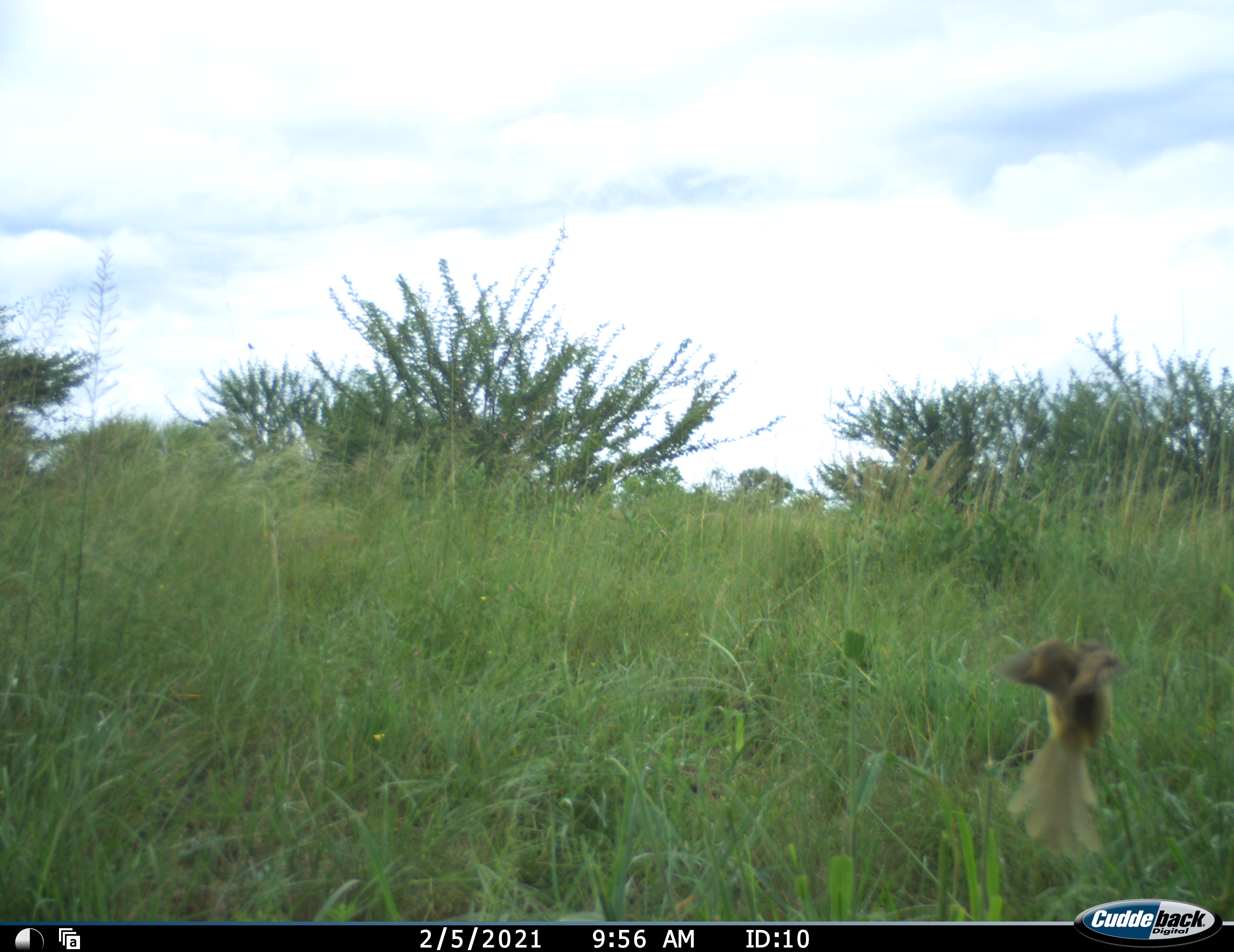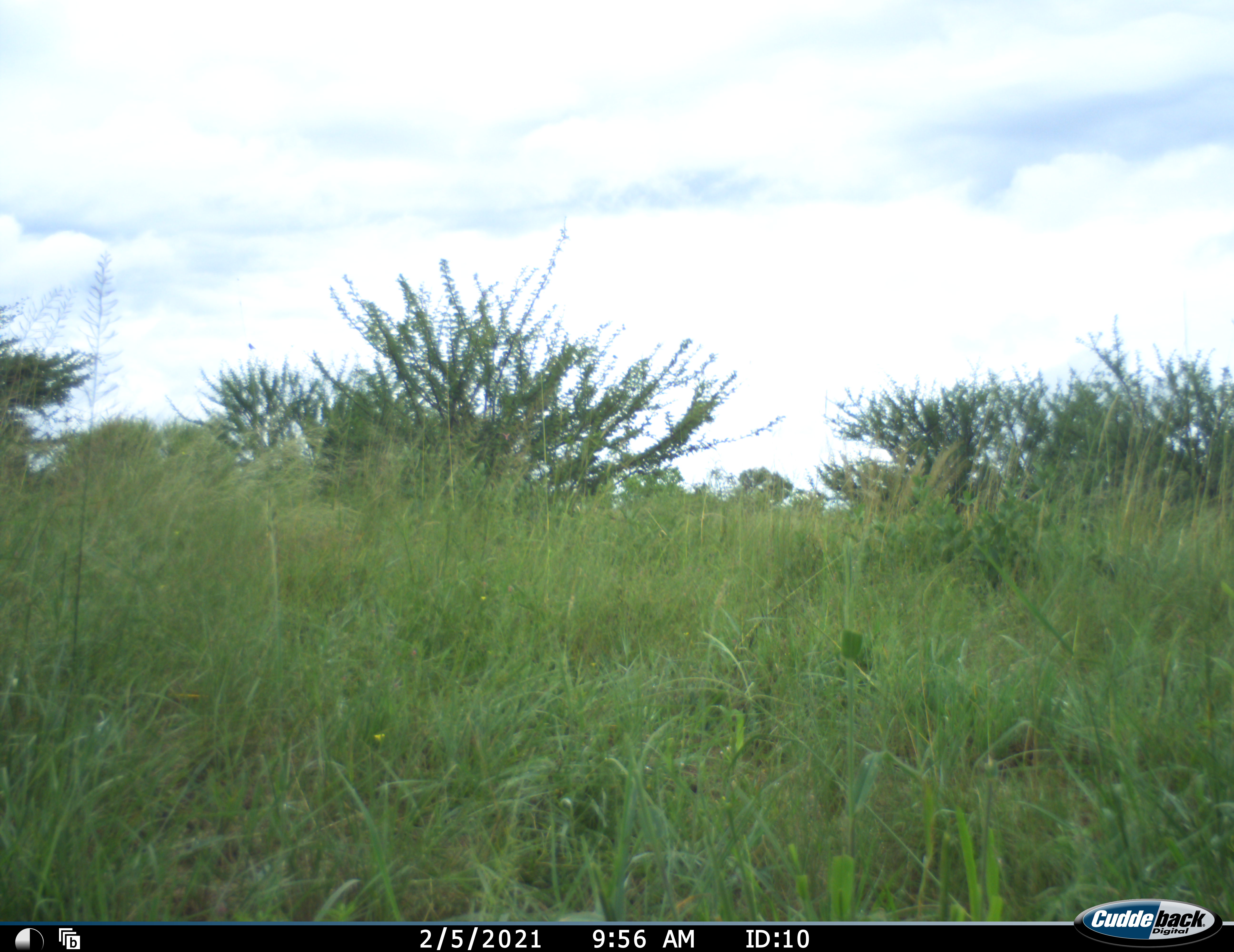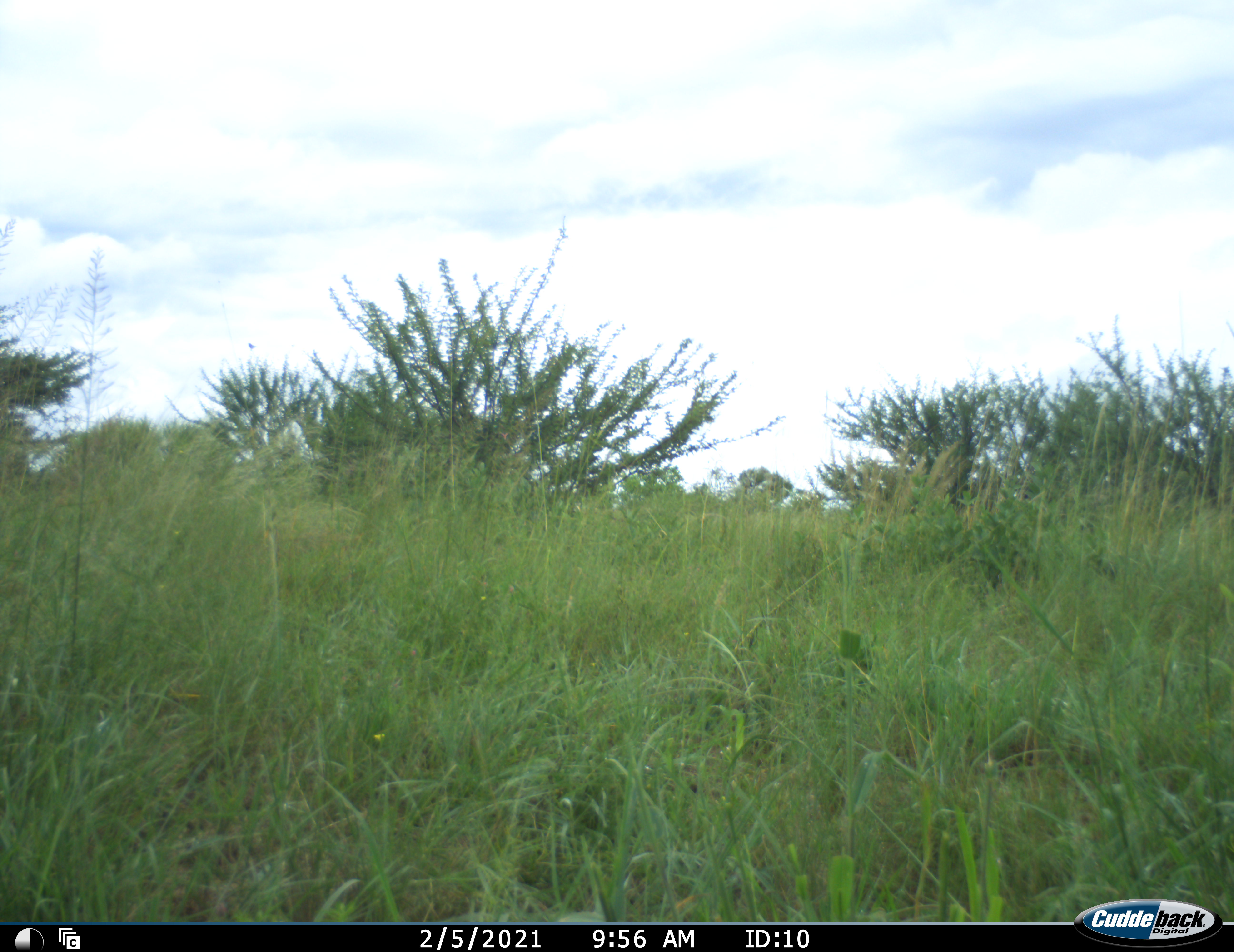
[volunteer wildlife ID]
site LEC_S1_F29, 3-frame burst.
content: unidentified animal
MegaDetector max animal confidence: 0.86